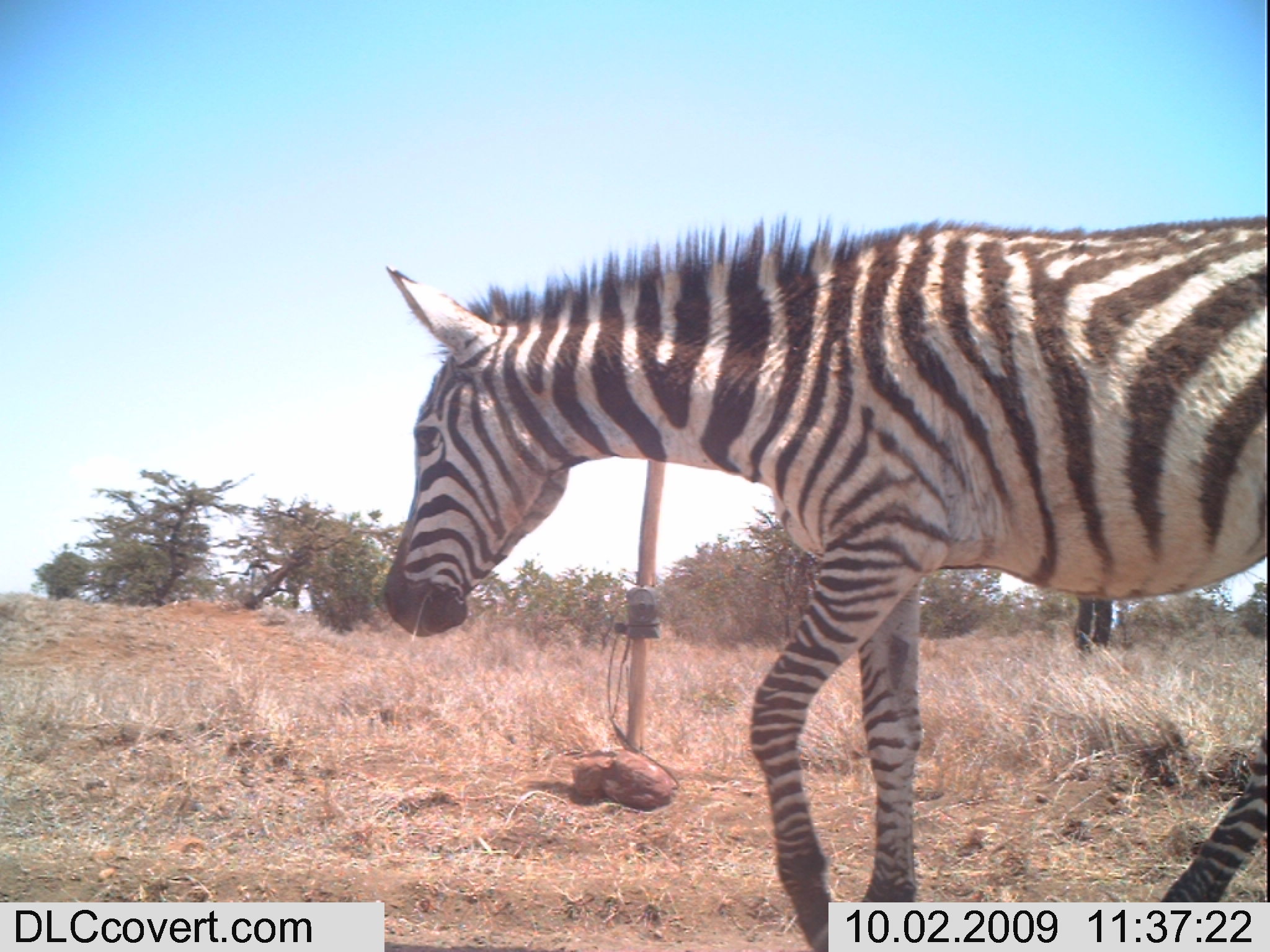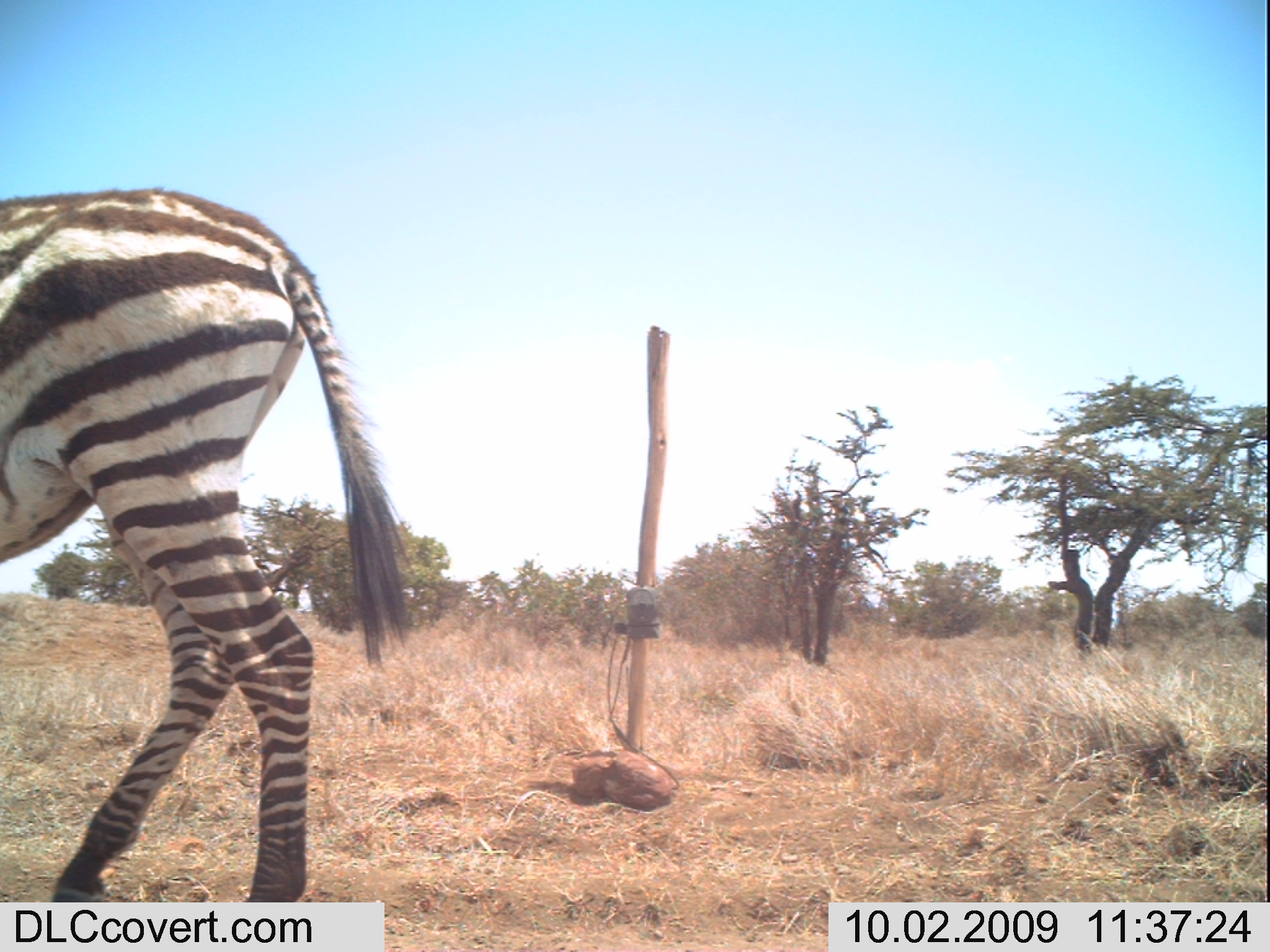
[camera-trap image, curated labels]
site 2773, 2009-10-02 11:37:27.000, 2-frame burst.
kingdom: Animalia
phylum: Chordata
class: Mammalia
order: Perissodactyla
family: Equidae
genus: Equus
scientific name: Equus quagga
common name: plains zebra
Equus quagga (plains zebra), count 1.